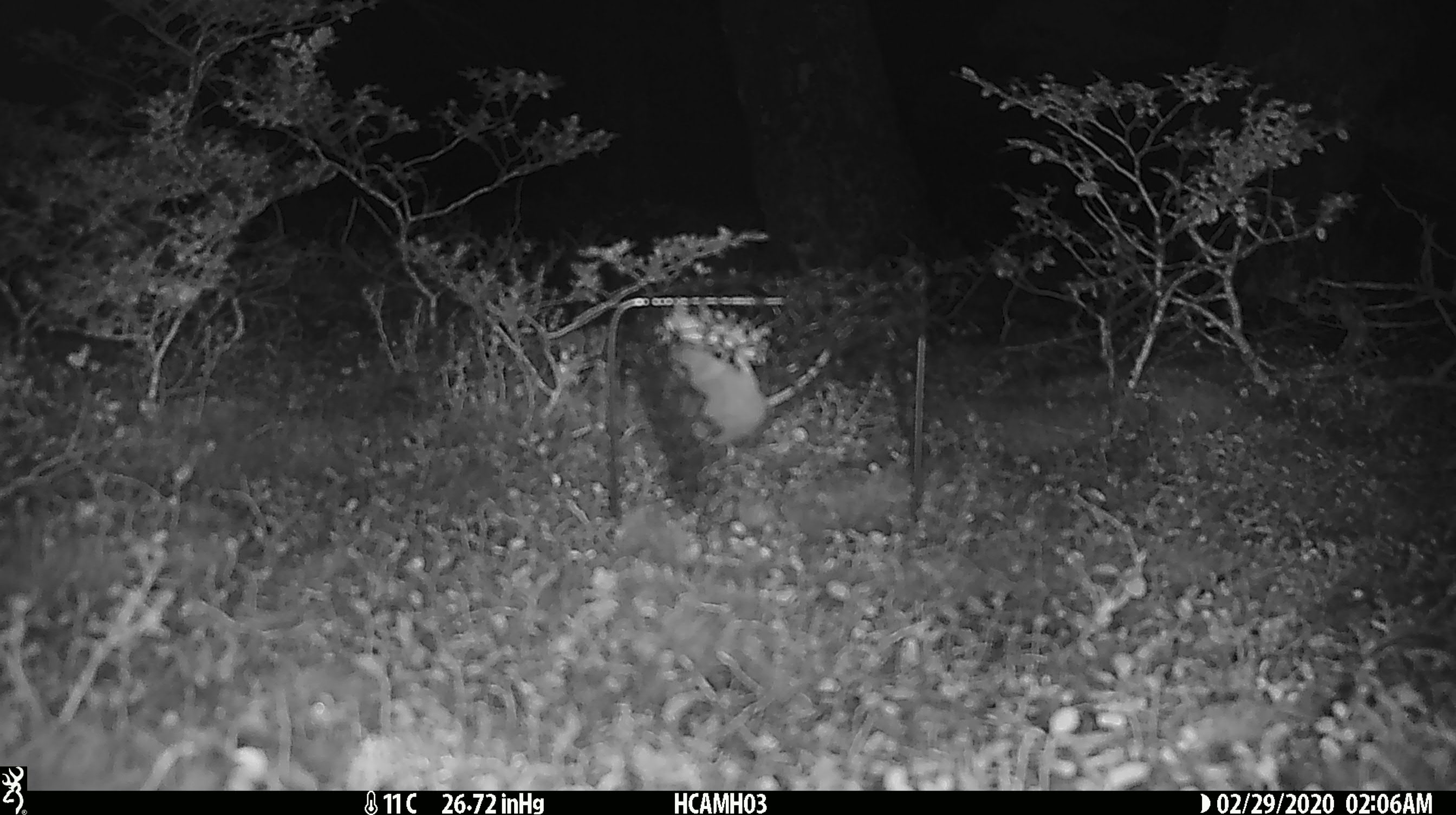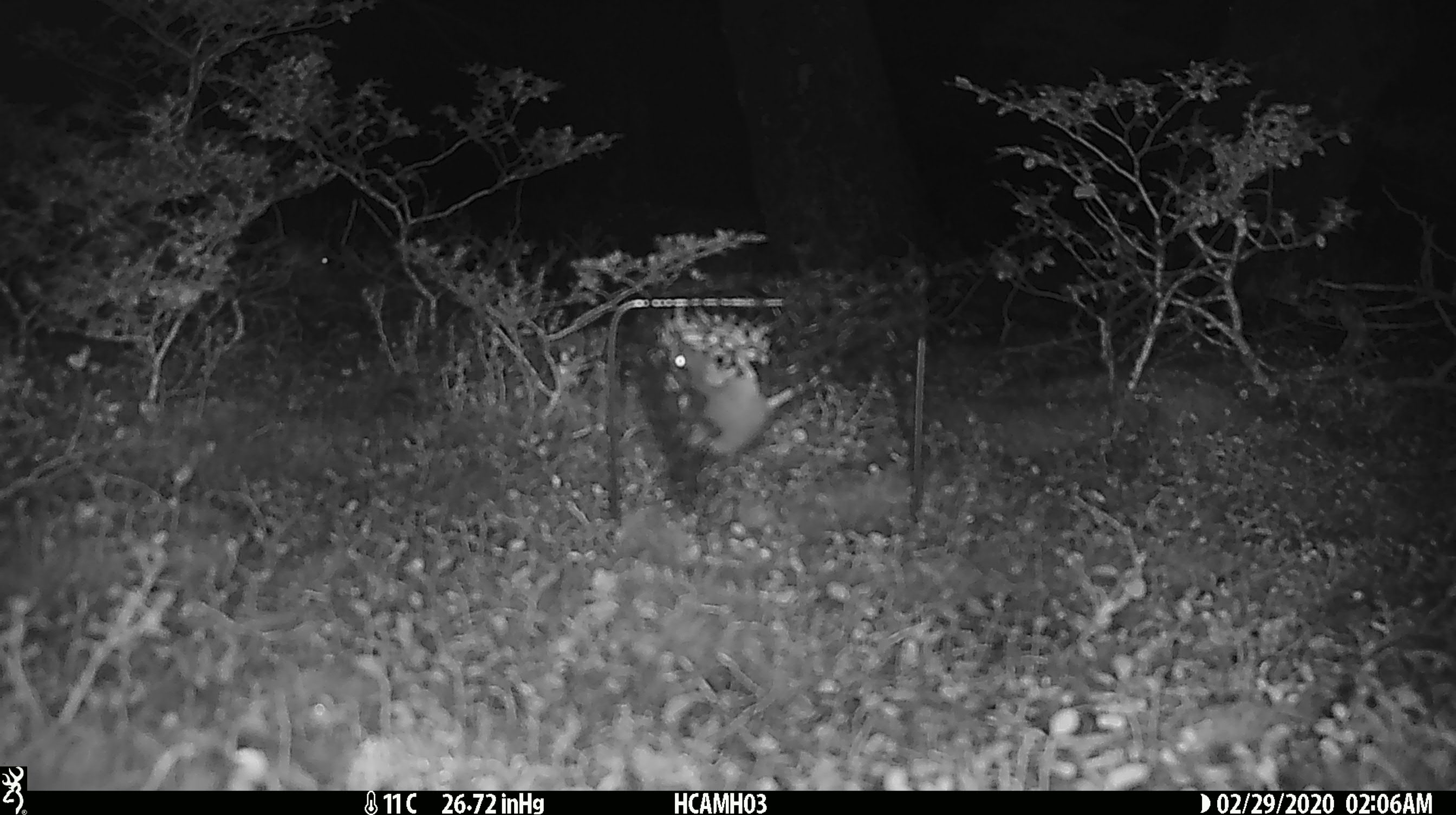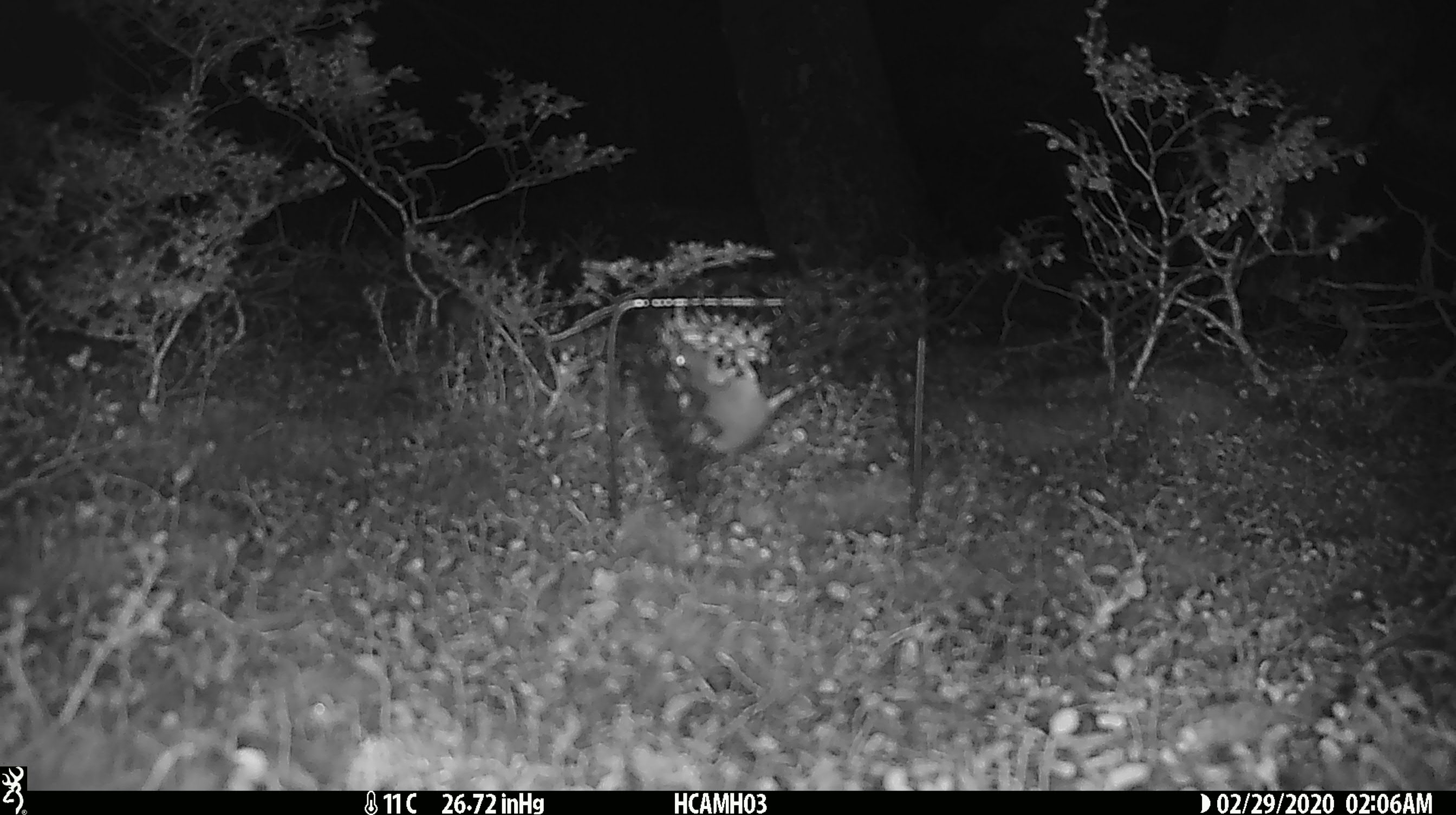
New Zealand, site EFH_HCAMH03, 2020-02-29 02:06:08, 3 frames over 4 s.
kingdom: Animalia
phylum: Chordata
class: Mammalia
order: Rodentia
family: Muridae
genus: Mus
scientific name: Mus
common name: mouse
Mouse (Mus).